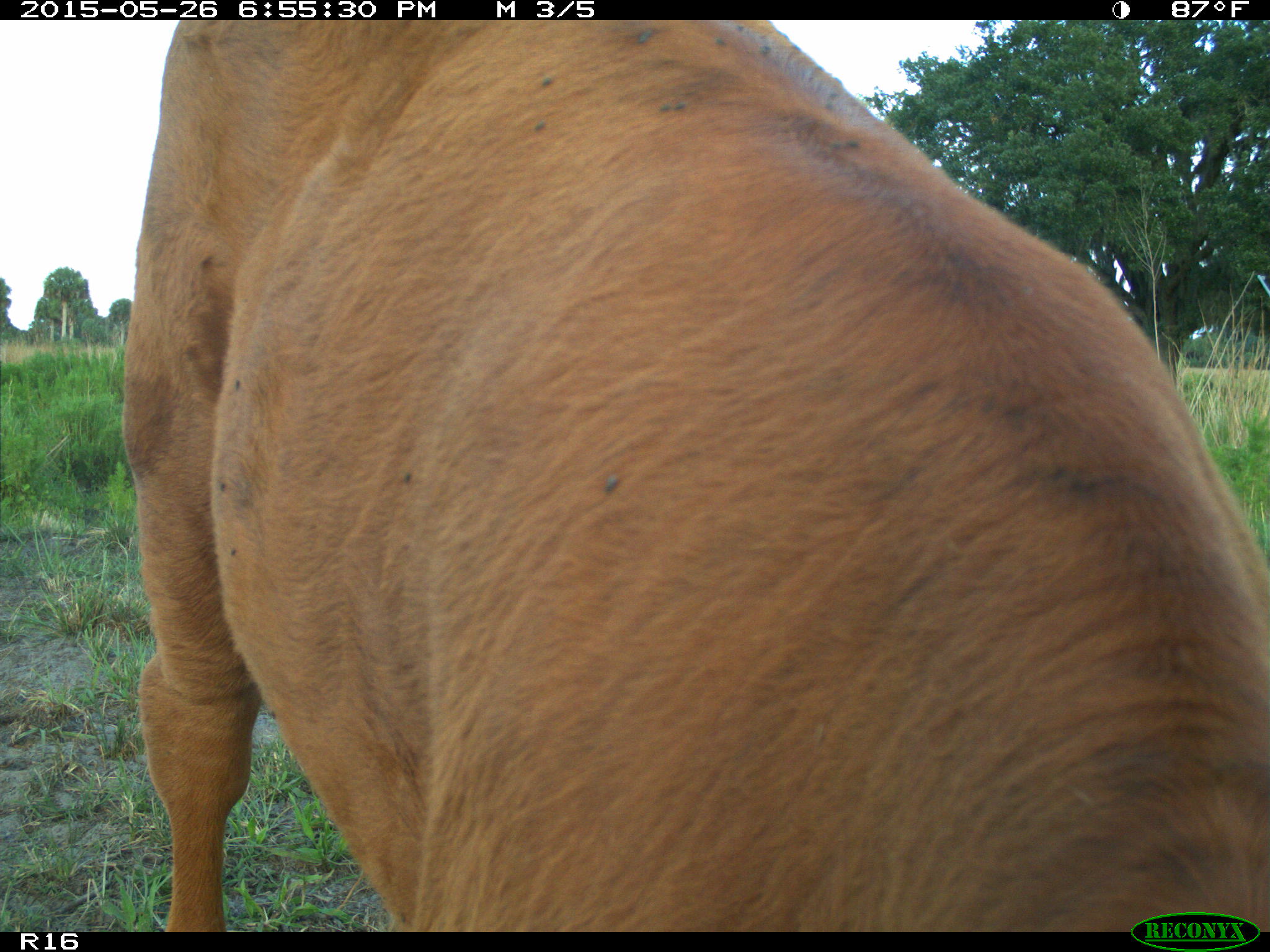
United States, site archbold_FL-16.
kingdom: Animalia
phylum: Chordata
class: Mammalia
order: Artiodactyla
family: Bovidae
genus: Bos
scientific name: Bos taurus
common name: domestic cow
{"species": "Bos taurus (domestic cow)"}